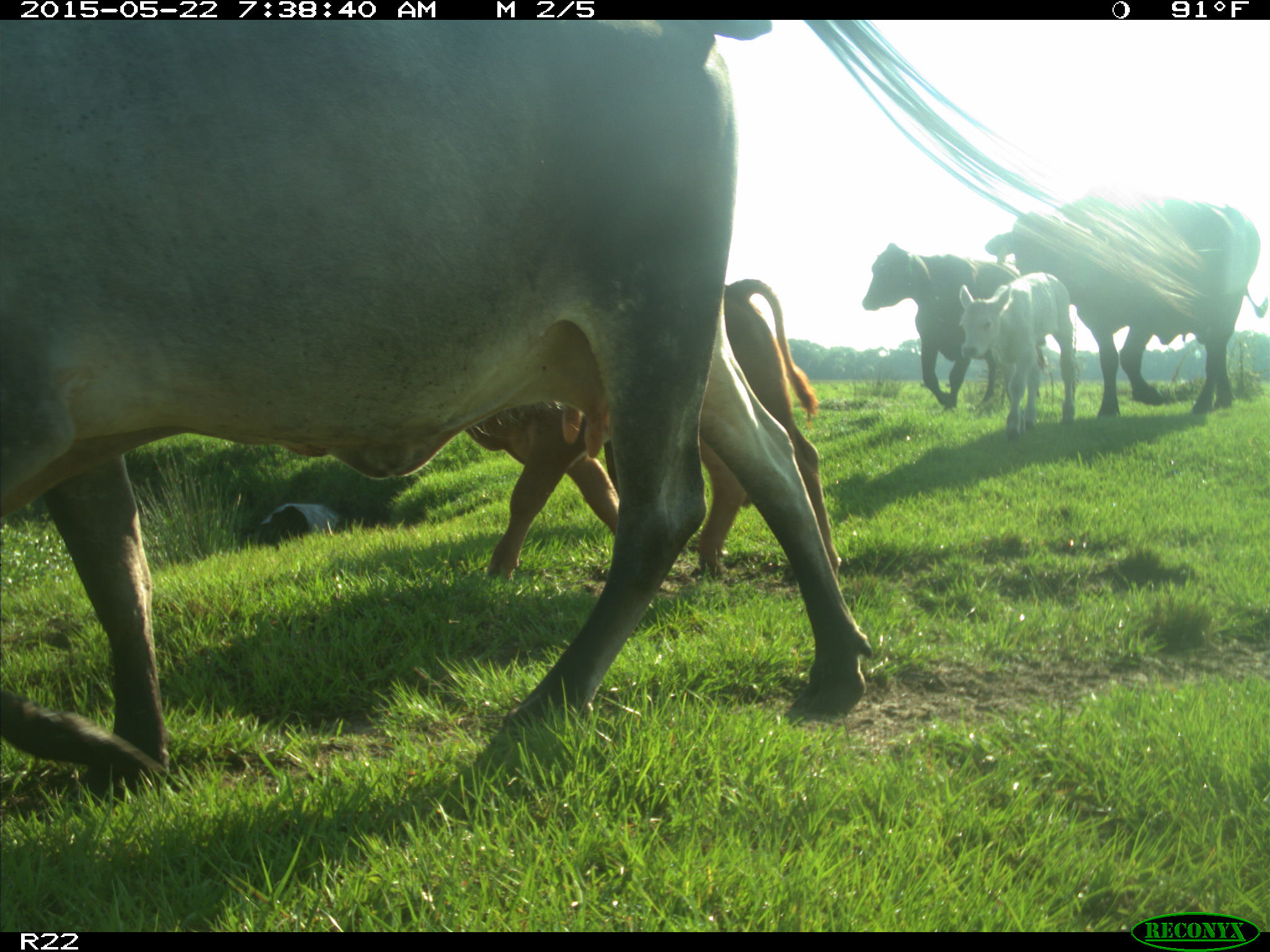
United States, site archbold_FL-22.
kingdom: Animalia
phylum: Chordata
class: Mammalia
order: Artiodactyla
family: Bovidae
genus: Bos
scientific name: Bos taurus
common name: domestic cow